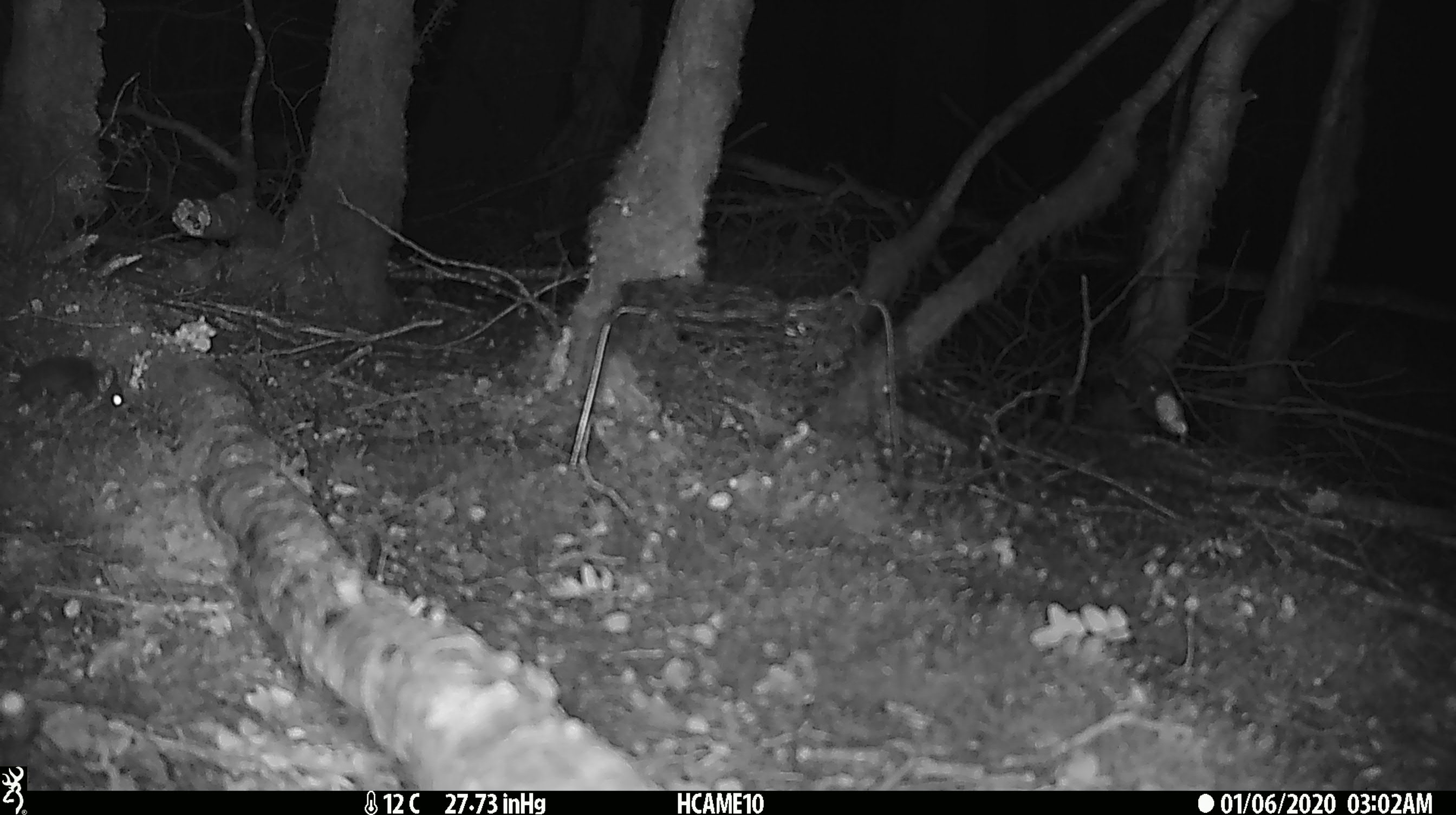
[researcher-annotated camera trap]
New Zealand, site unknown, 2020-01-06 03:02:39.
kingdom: Animalia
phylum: Chordata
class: Mammalia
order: Rodentia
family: Muridae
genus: Mus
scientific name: Mus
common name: mouse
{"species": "mouse (Mus)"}